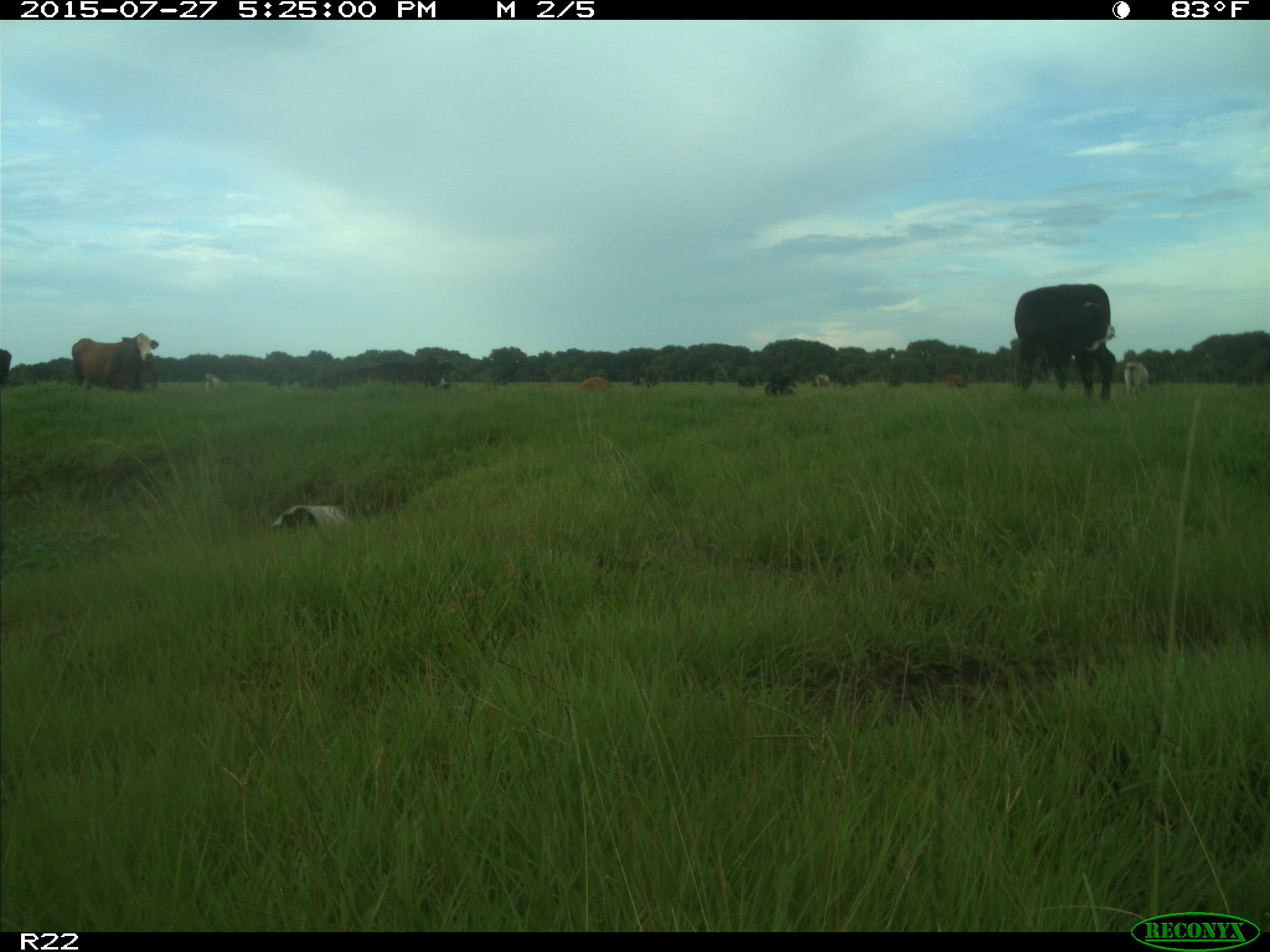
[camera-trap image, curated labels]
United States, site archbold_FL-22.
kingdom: Animalia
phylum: Chordata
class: Mammalia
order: Artiodactyla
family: Bovidae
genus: Bos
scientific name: Bos taurus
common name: domestic cow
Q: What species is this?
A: Bos taurus (domestic cow).